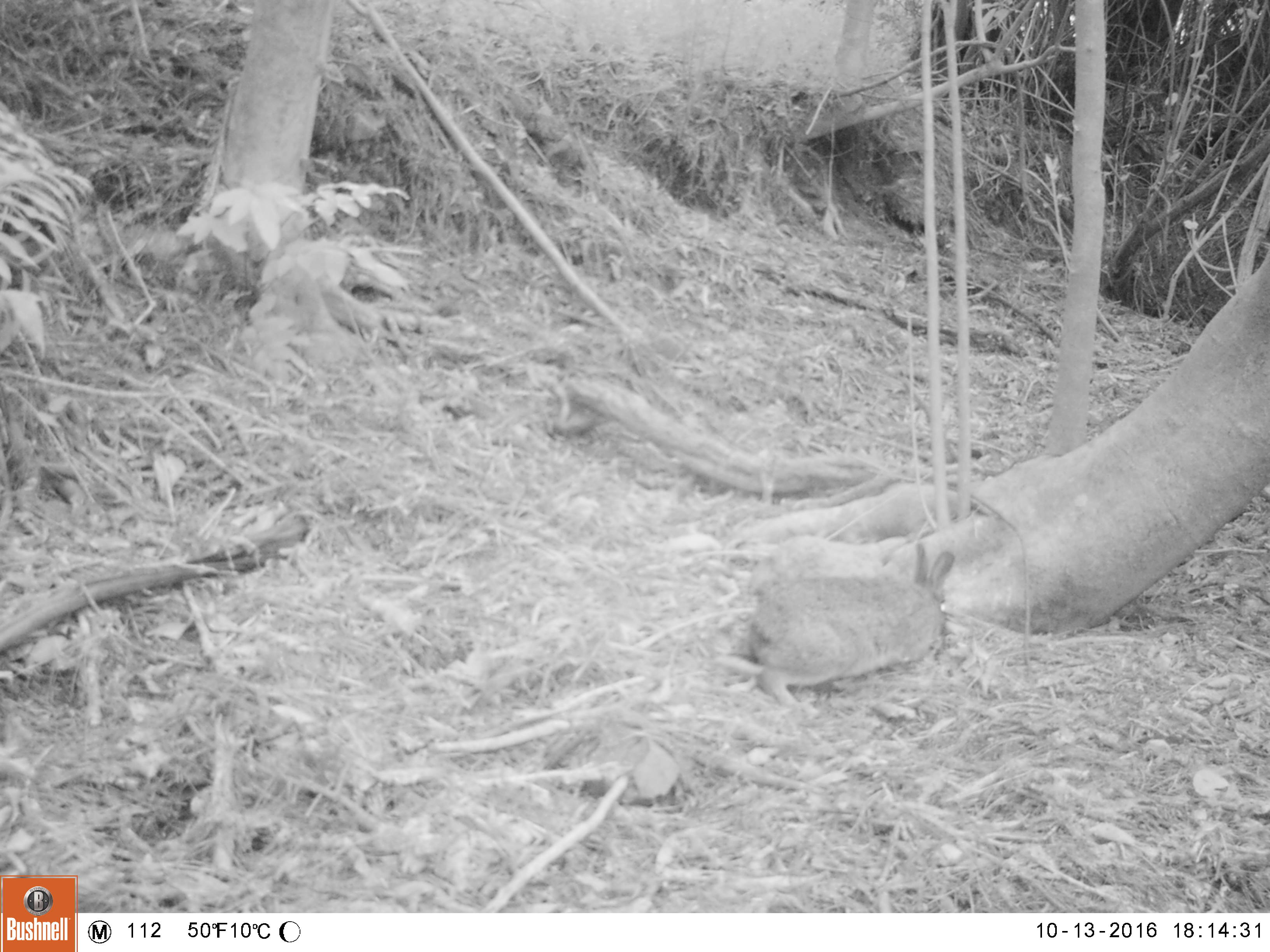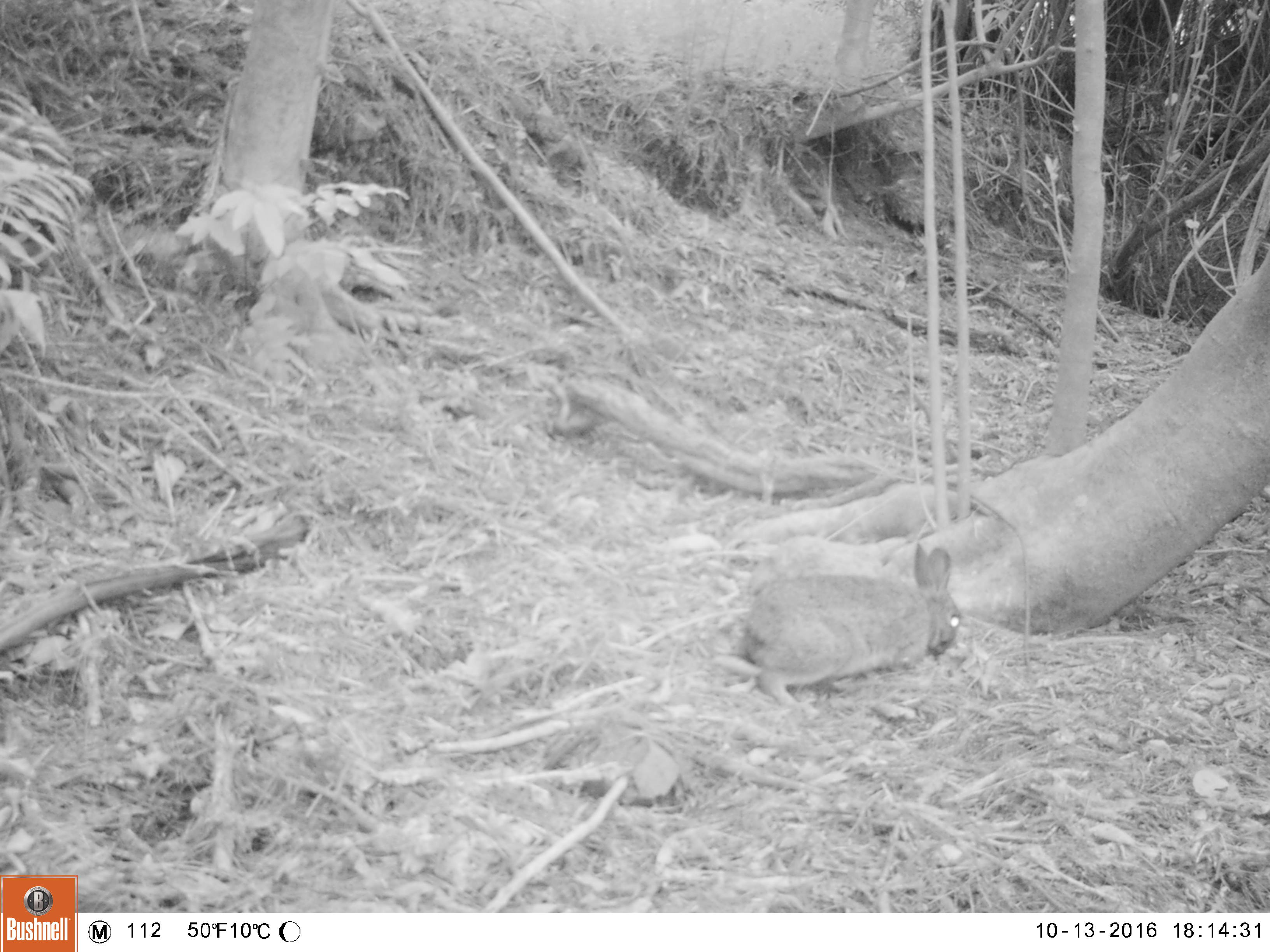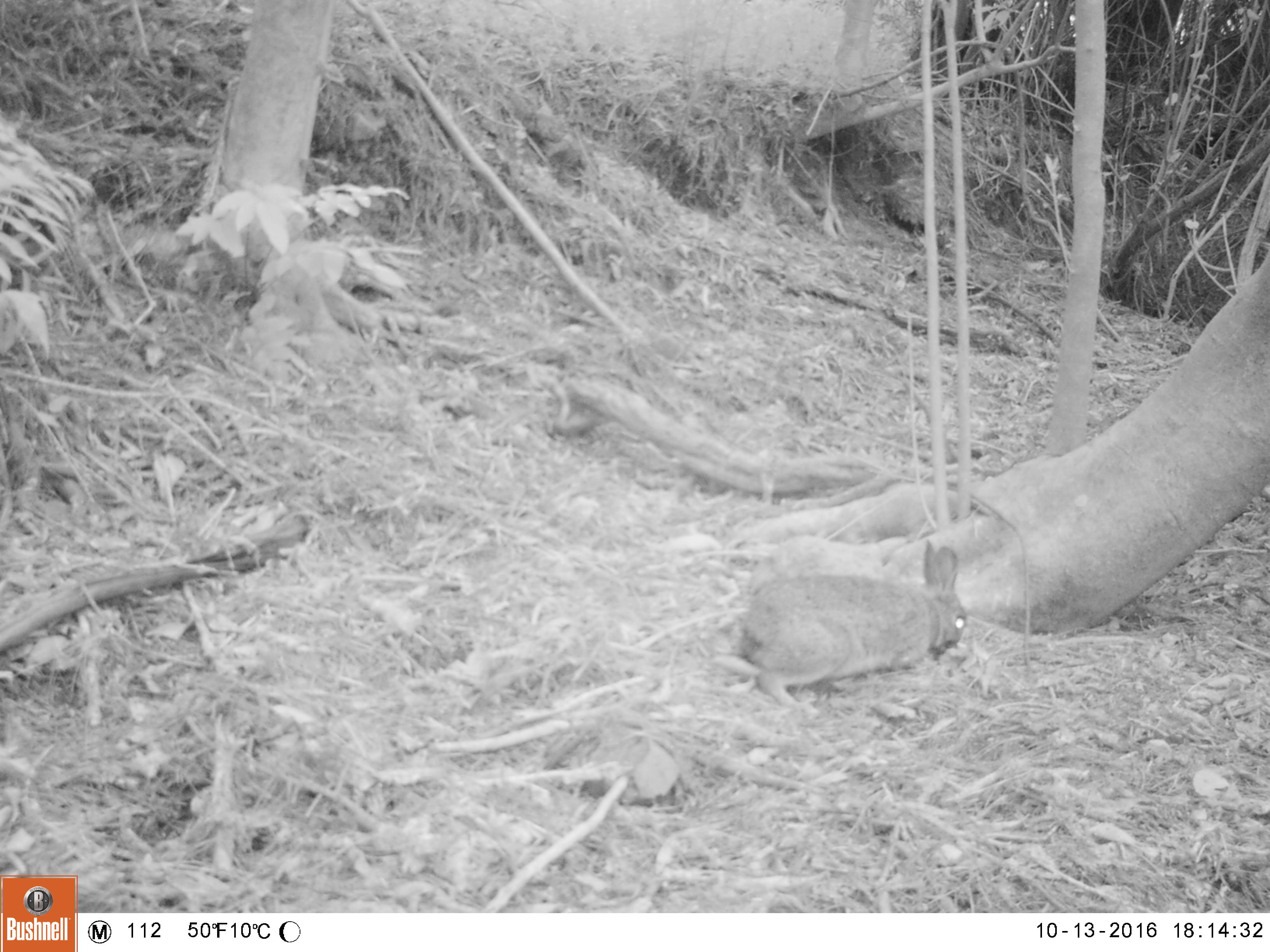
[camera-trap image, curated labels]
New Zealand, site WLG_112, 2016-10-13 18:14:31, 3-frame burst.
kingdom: Animalia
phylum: Chordata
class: Mammalia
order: Lagomorpha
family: Leporidae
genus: Oryctolagus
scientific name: Oryctolagus cuniculus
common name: european rabbit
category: rabbit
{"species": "rabbit (european rabbit) (Oryctolagus cuniculus)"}